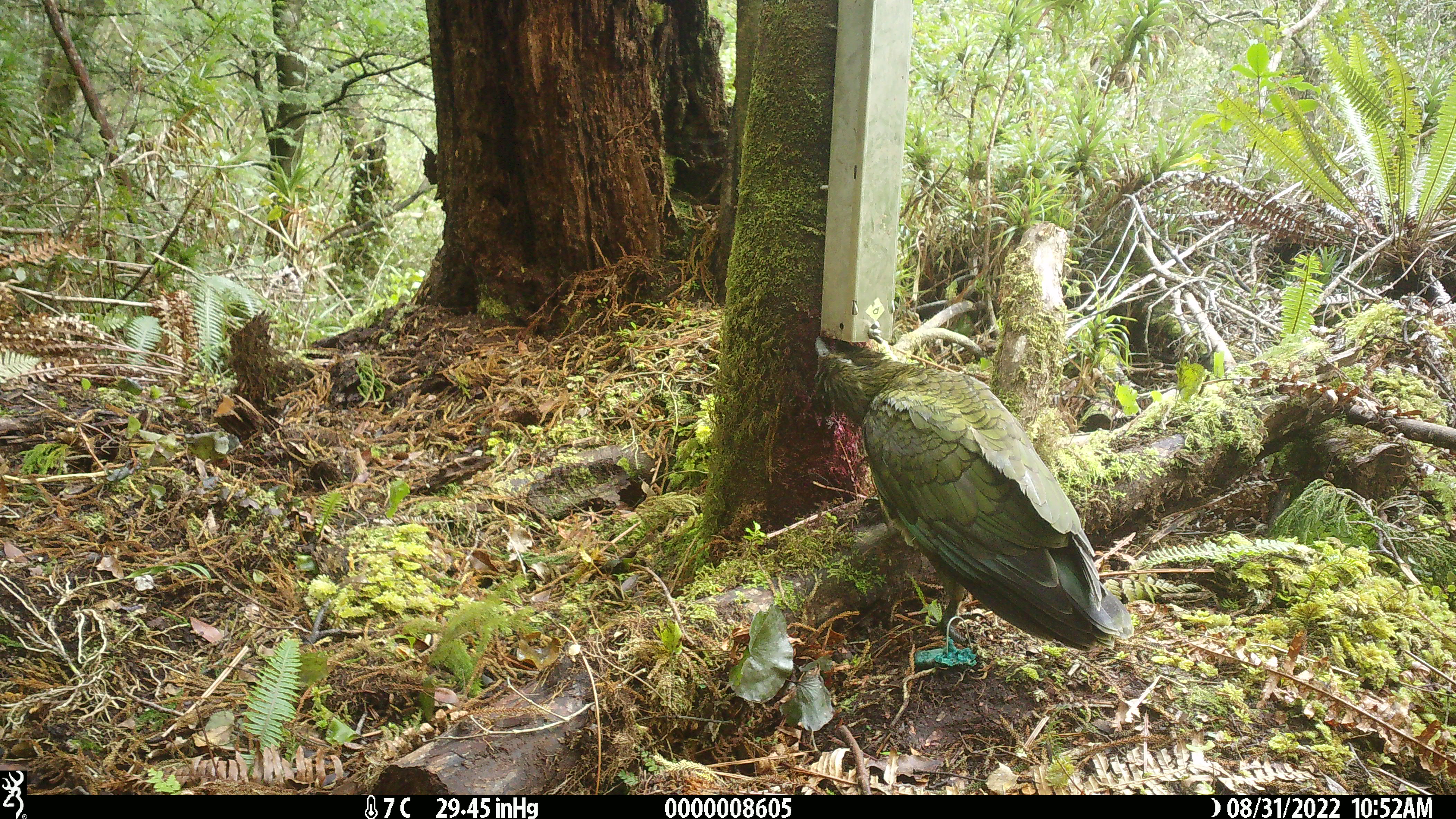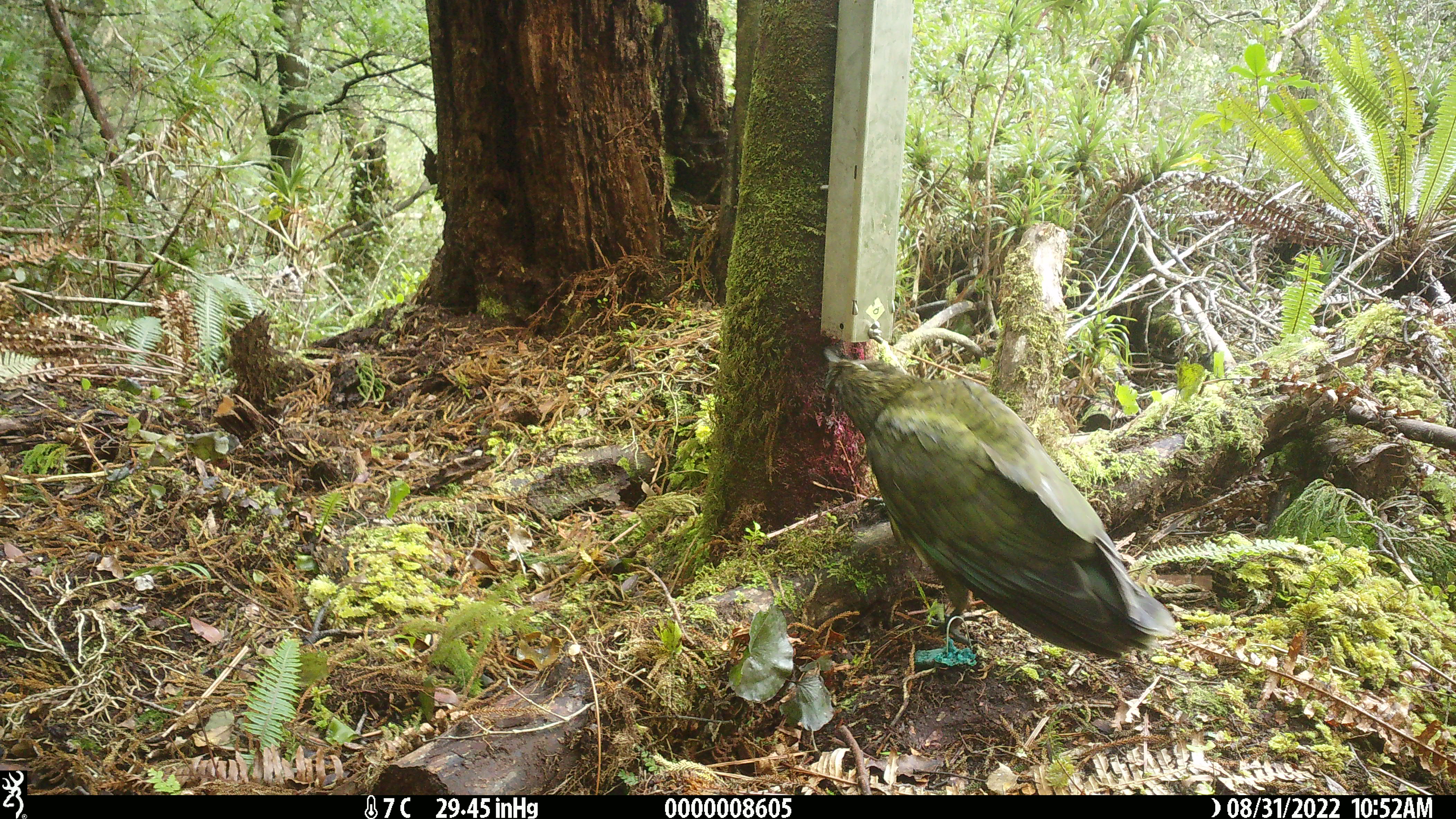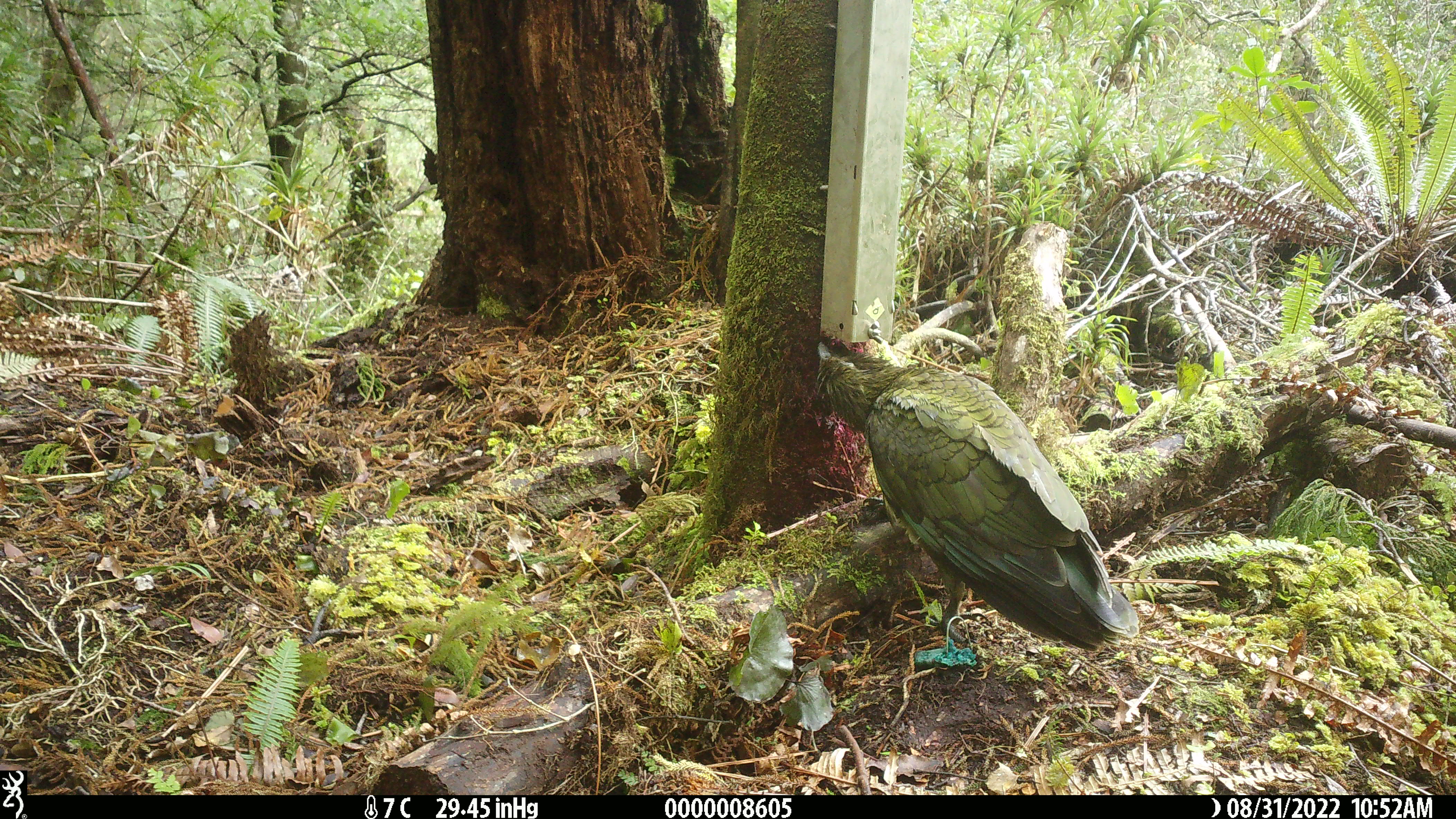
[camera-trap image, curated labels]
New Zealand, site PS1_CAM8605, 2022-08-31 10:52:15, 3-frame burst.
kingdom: Animalia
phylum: Chordata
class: Aves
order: Psittaciformes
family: Strigopidae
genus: Nestor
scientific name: Nestor notabilis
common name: kea